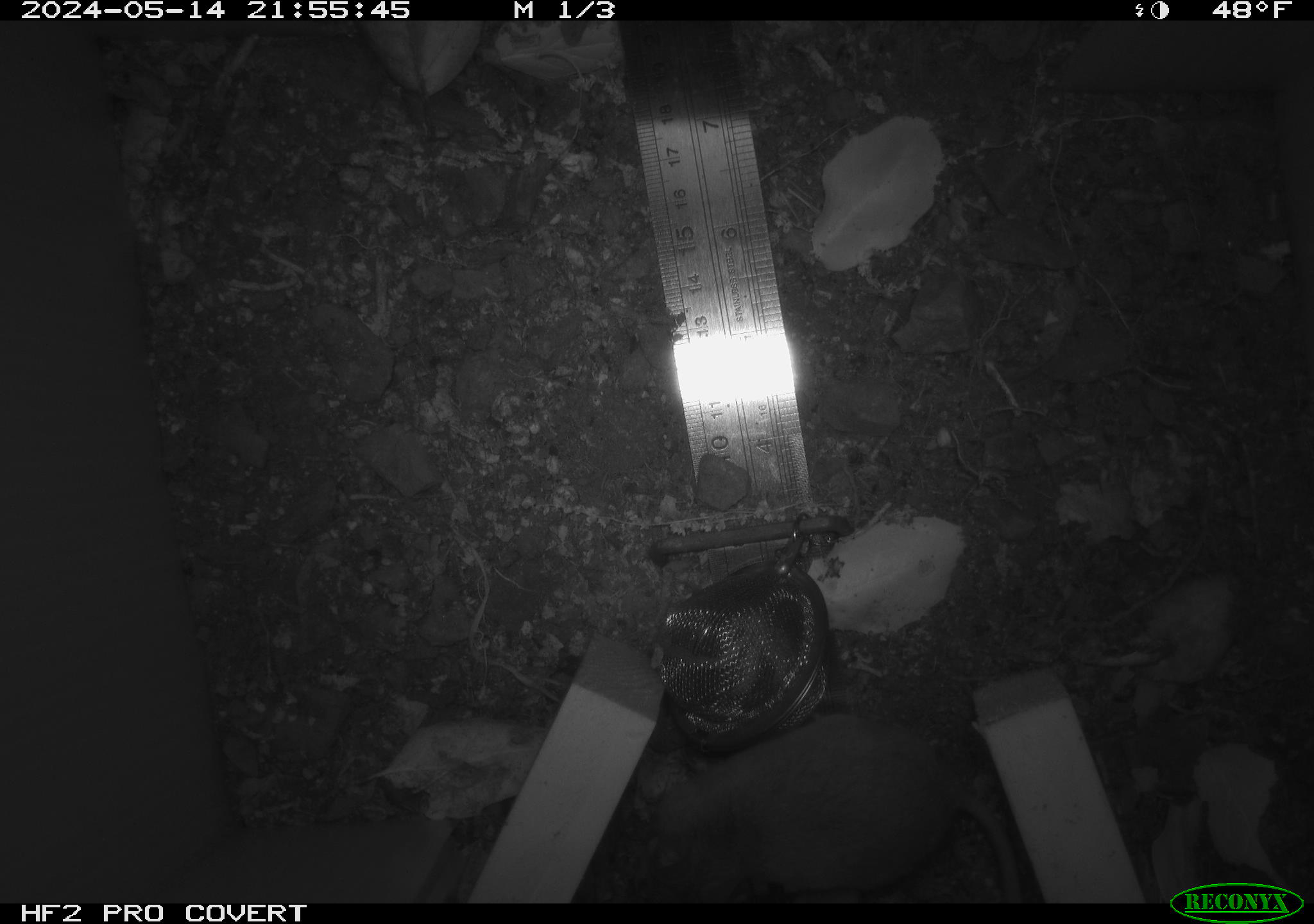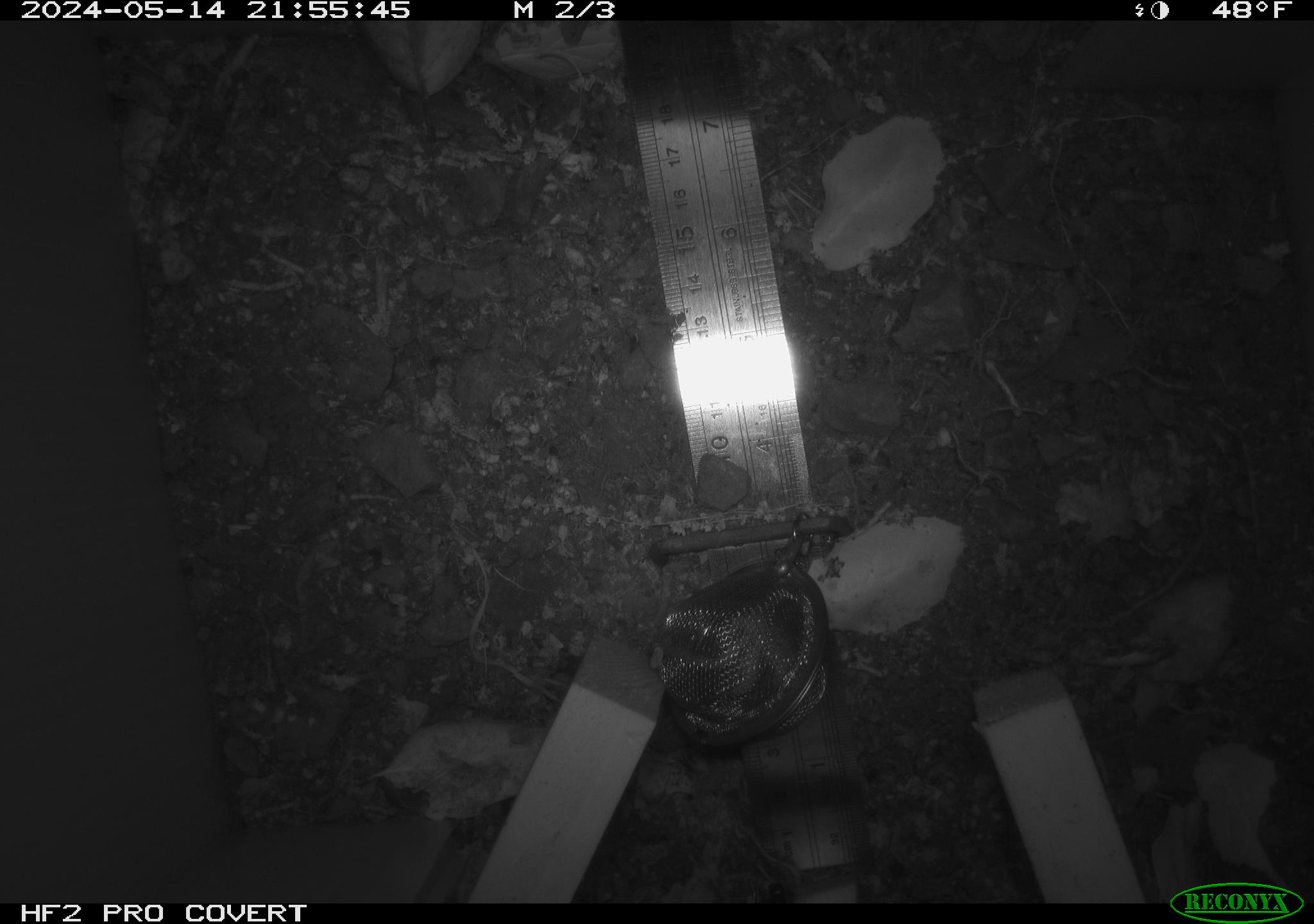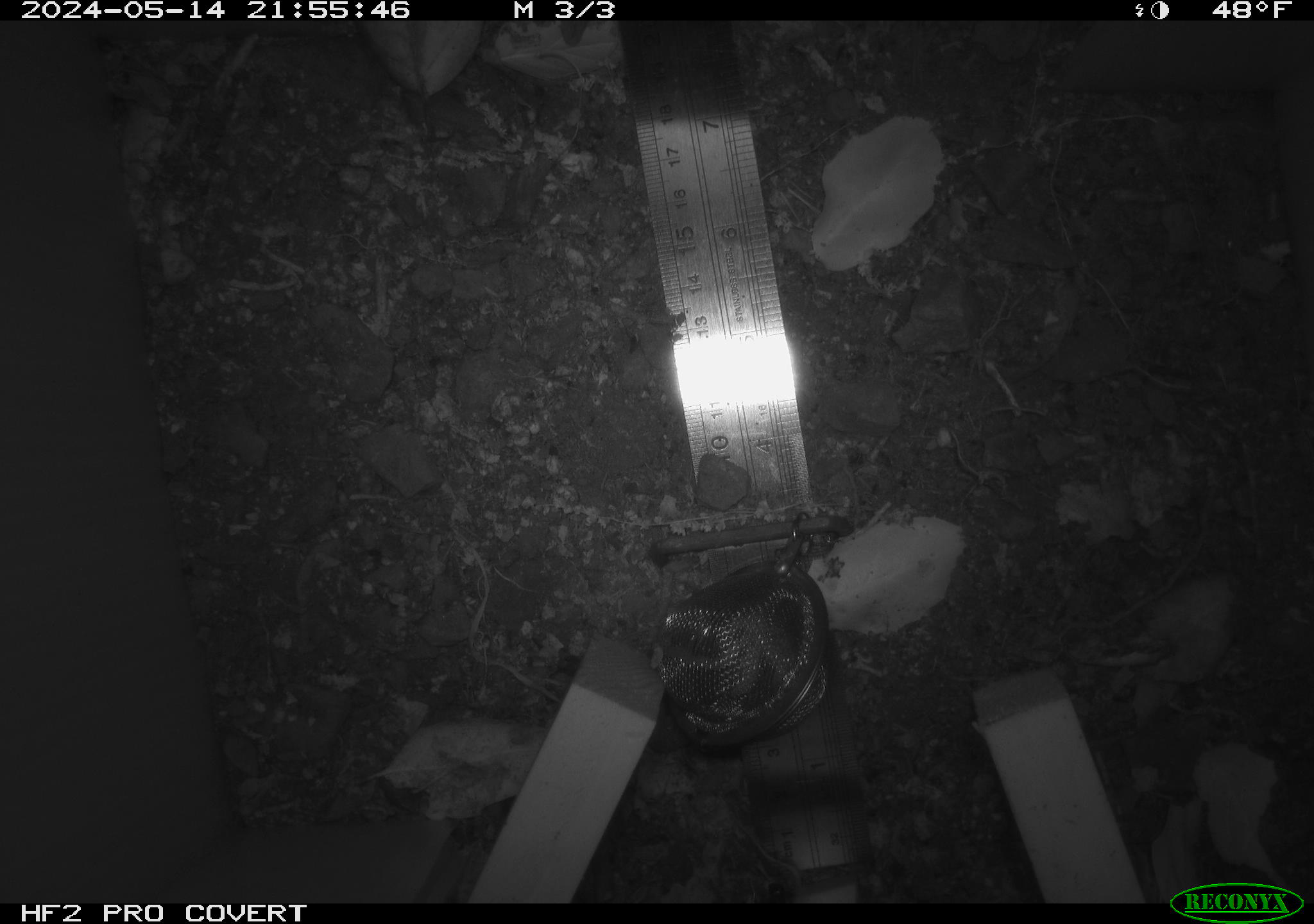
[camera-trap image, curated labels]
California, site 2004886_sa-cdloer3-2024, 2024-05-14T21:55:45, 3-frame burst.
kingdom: Animalia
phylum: Chordata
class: Mammalia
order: Rodentia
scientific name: Rodentia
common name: mouse species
Mouse species (Rodentia).